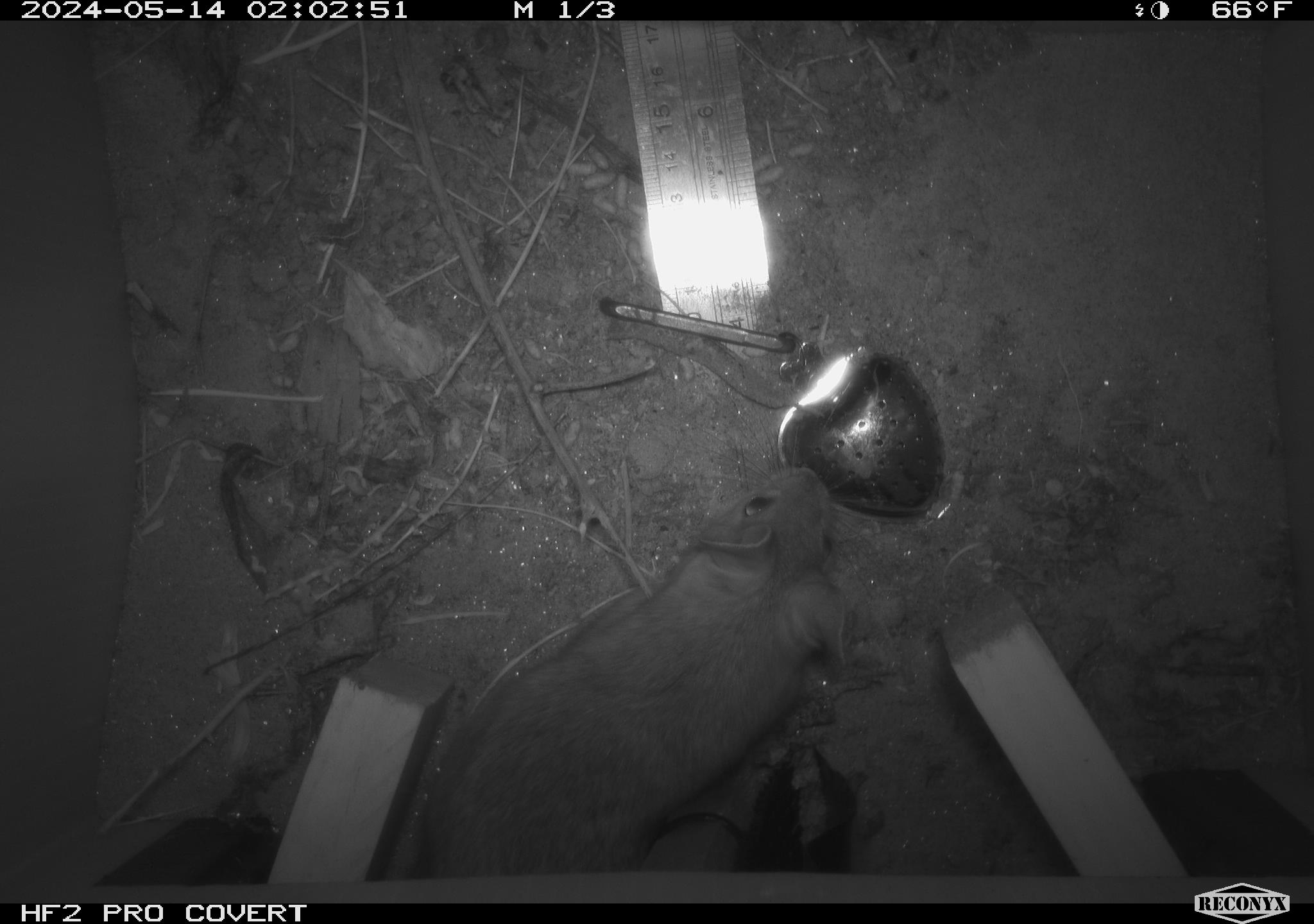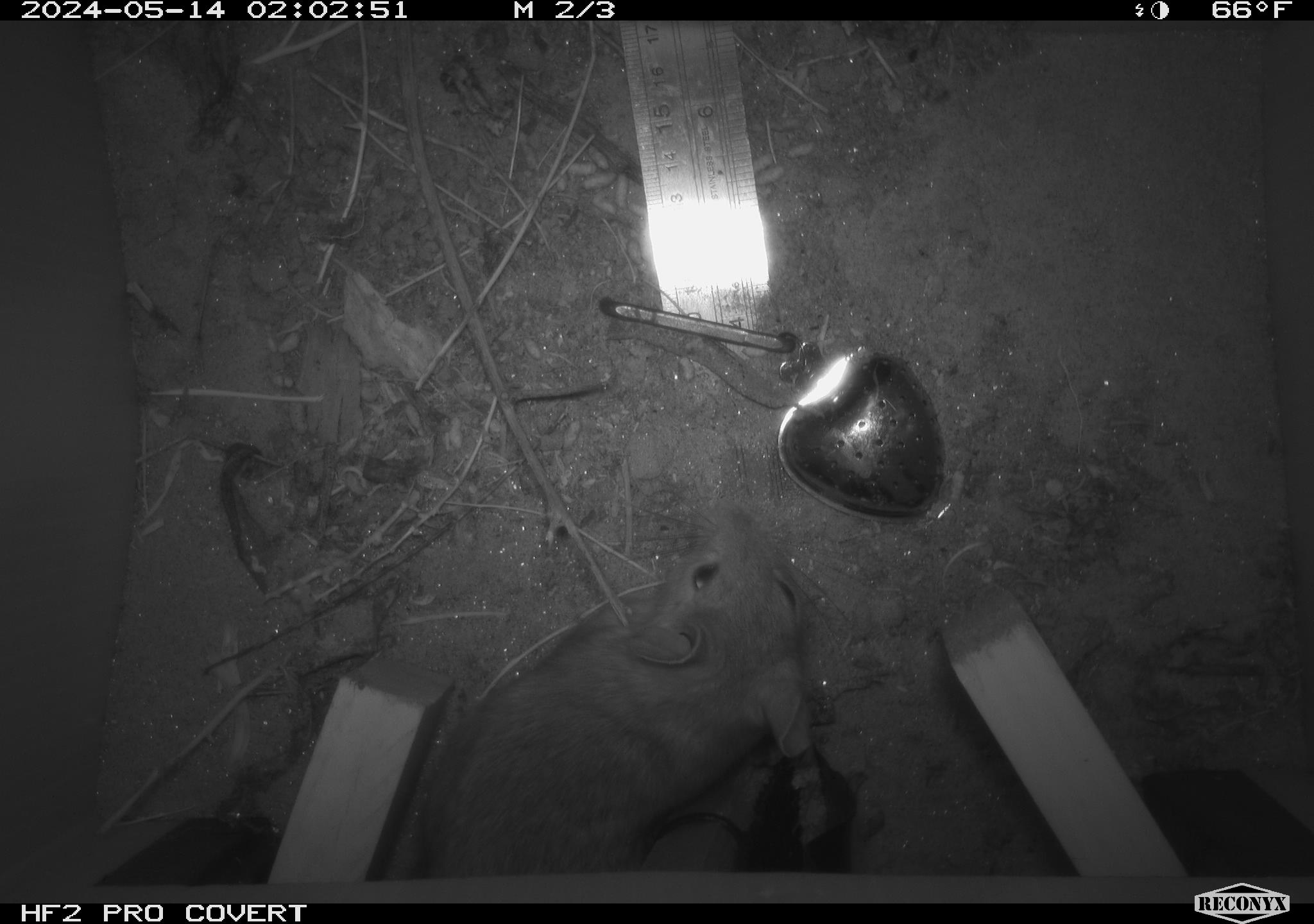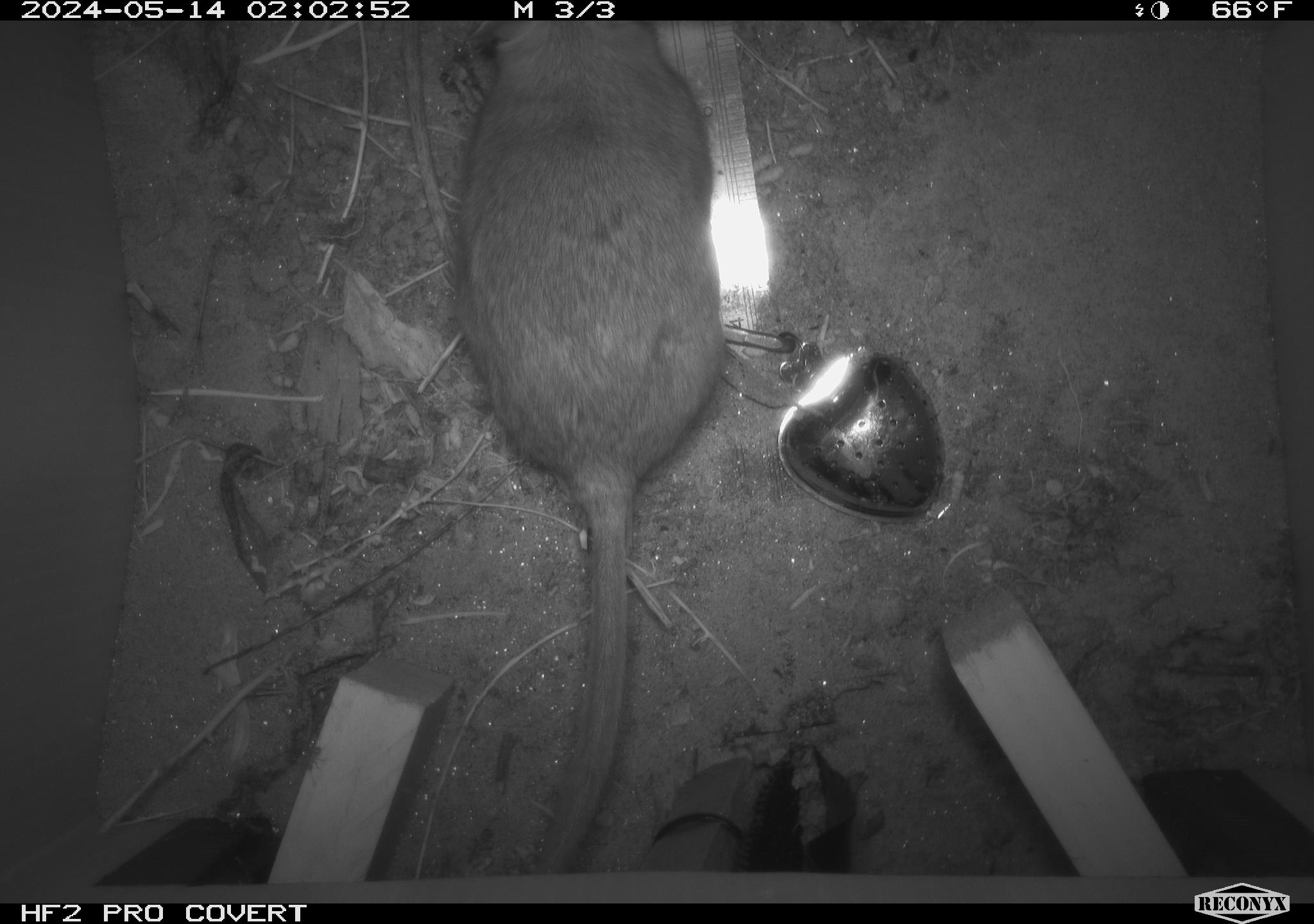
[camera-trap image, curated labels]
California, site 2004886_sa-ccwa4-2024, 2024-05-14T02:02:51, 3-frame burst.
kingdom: Animalia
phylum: Chordata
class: Mammalia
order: Rodentia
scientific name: Rodentia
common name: woodrat or rat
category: woodrat or rat species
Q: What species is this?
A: Woodrat or rat species (woodrat or rat) (Rodentia).